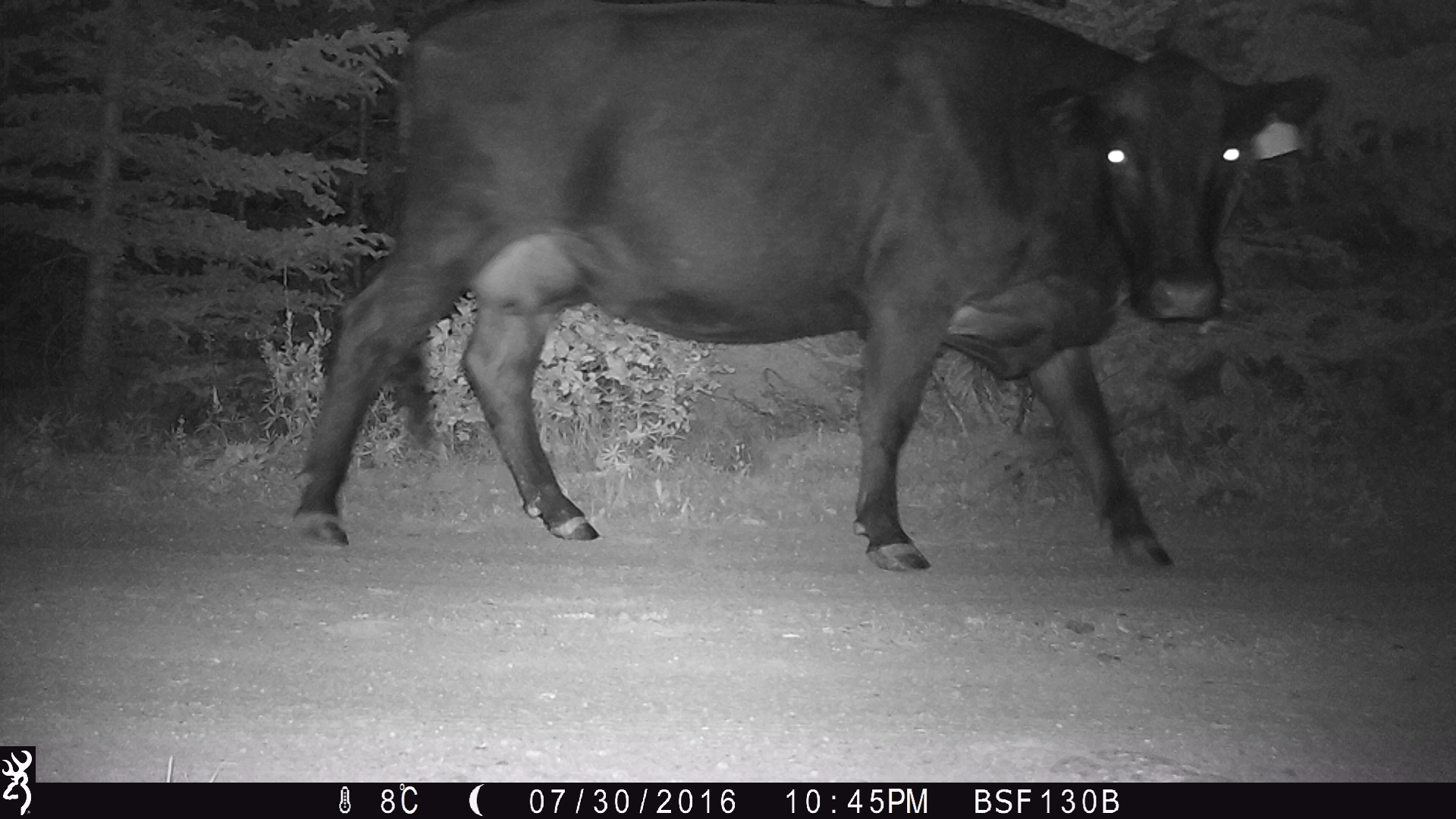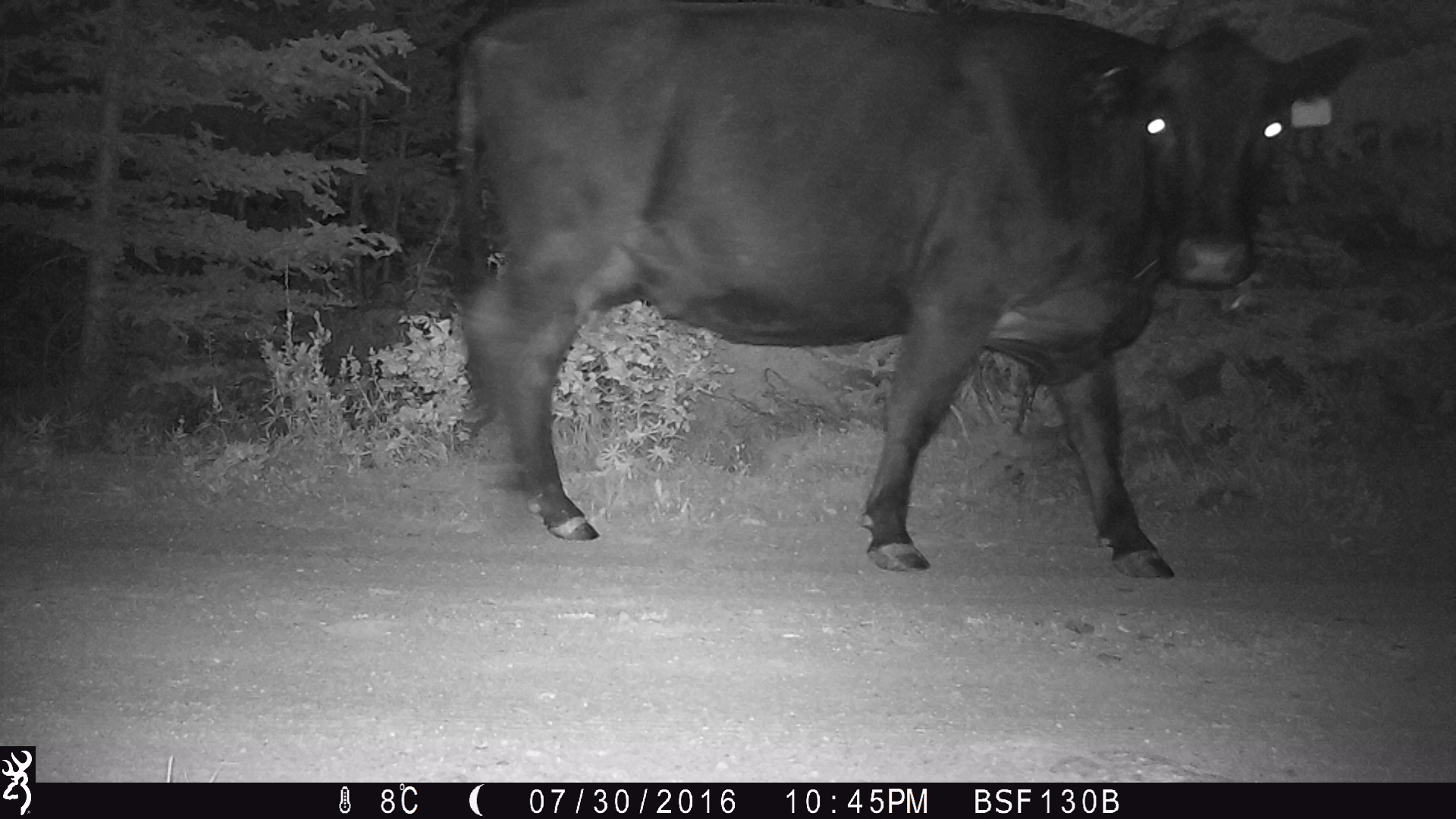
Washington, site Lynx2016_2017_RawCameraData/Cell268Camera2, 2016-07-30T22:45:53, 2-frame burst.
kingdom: Animalia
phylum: Chordata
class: Mammalia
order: Artiodactyla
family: Bovidae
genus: Bos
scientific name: Bos taurus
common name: domestic cattle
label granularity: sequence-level